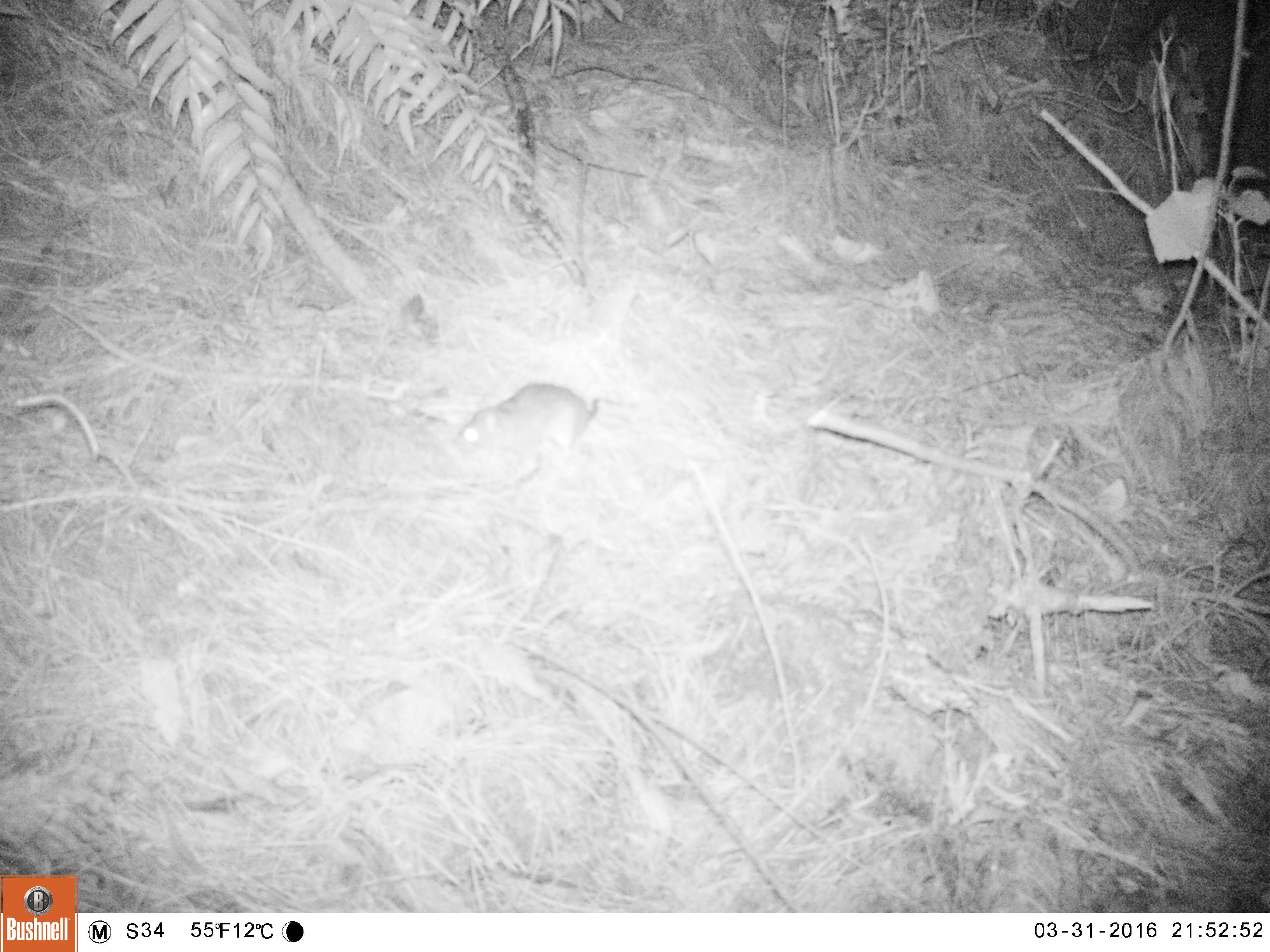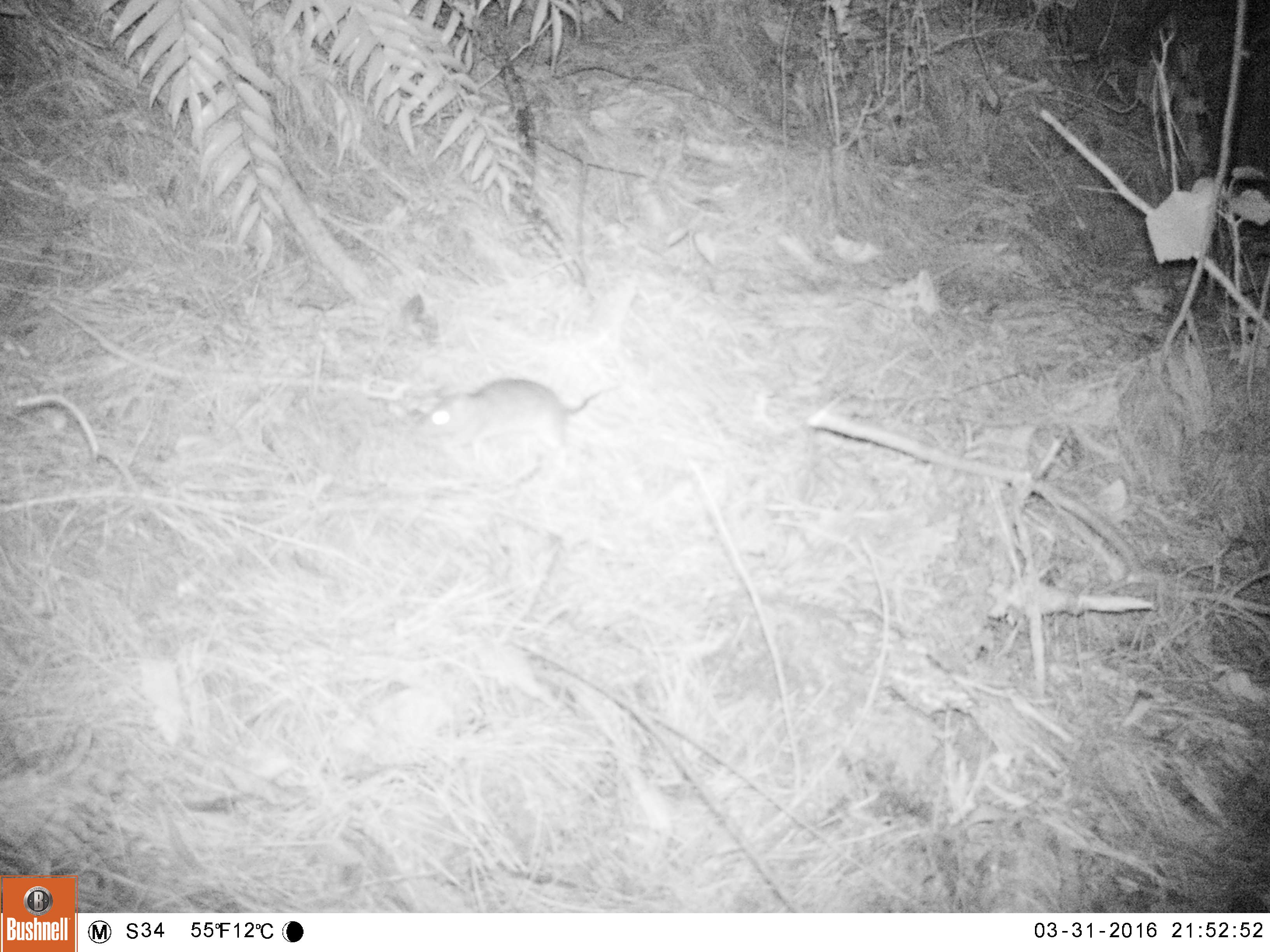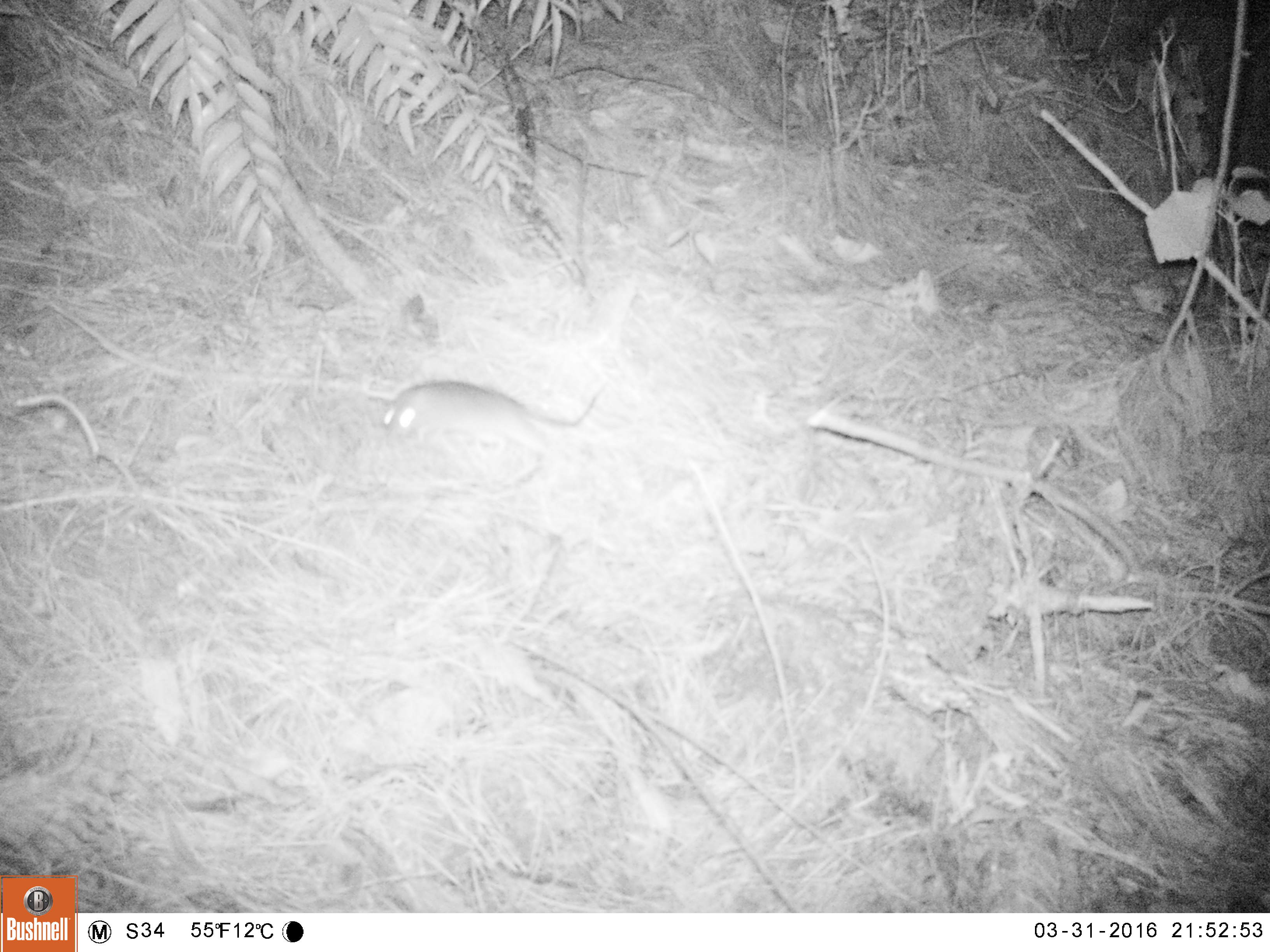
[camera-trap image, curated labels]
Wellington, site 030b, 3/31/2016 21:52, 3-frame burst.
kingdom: Animalia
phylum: Chordata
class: Mammalia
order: Rodentia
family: Muridae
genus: Rattus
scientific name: Rattus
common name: rat